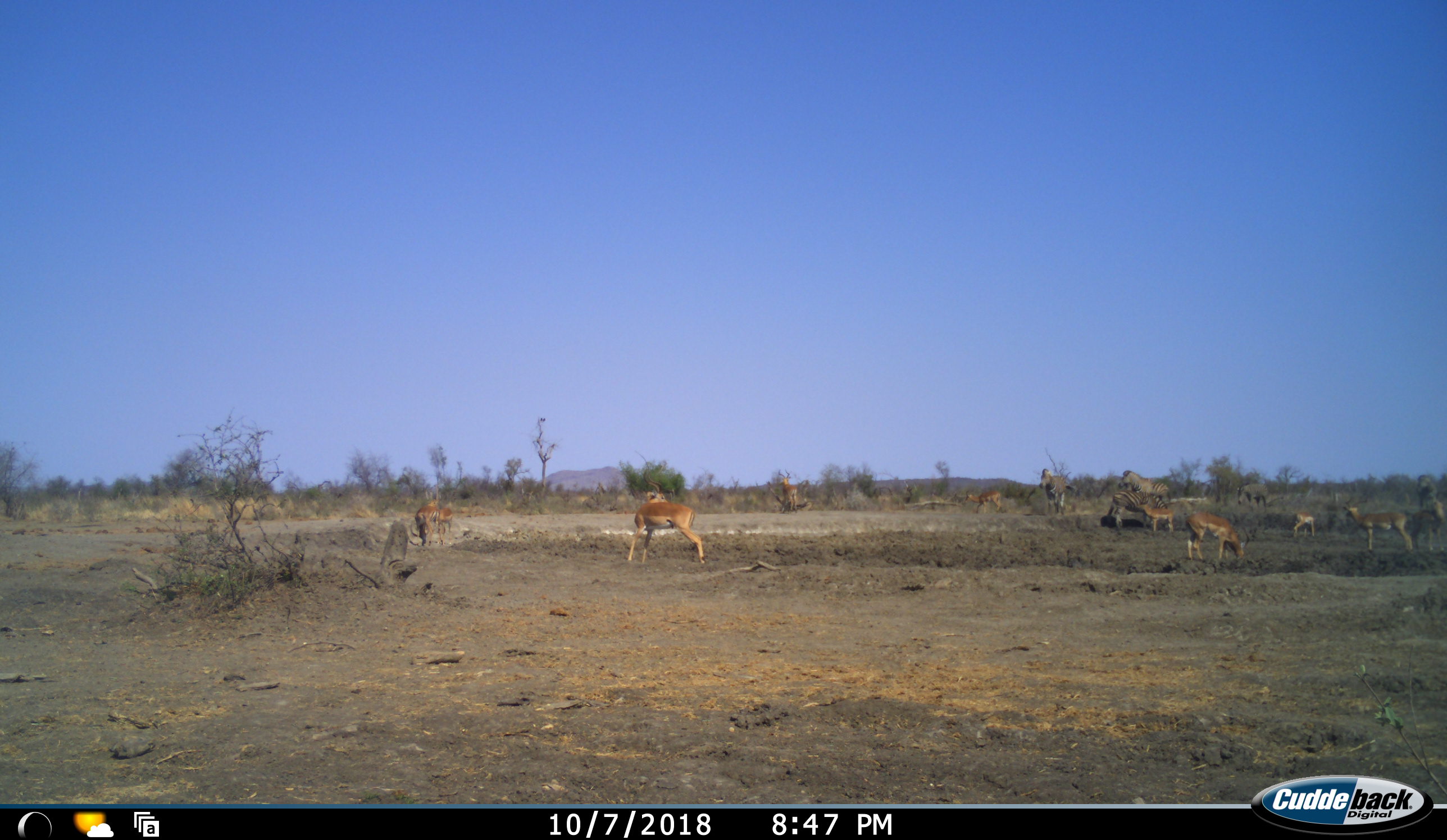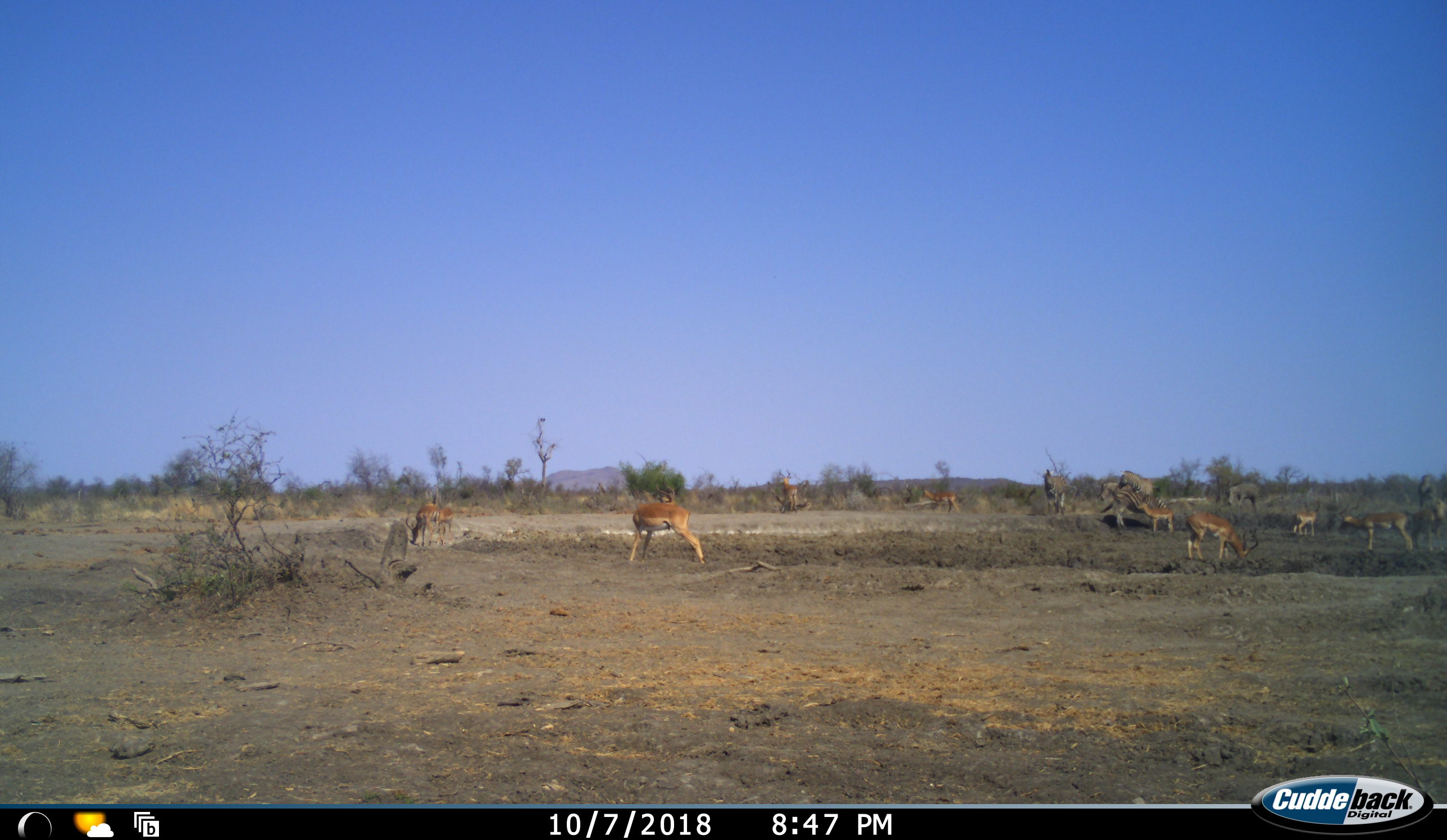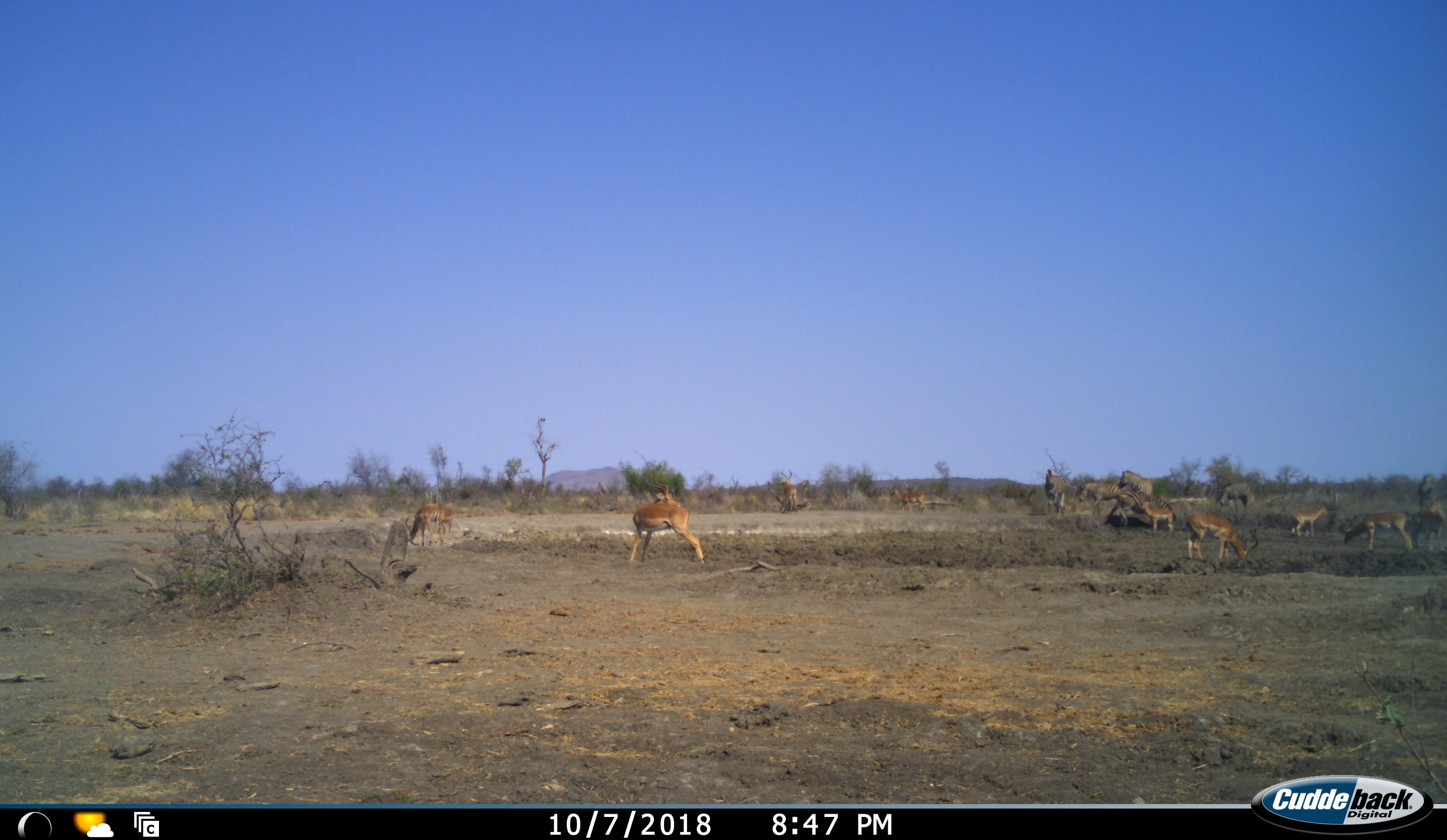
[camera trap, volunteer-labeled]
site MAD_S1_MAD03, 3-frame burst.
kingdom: Animalia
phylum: Chordata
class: Mammalia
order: Artiodactyla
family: Bovidae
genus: Aepyceros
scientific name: Aepyceros melampus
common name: impala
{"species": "impala (Aepyceros melampus)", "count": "9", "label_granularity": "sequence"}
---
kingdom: Animalia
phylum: Chordata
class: Mammalia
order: Perissodactyla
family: Equidae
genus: Equus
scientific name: Equus quagga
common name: plains zebra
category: zebraplains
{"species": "zebraplains (plains zebra) (Equus quagga)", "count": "5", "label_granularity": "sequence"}